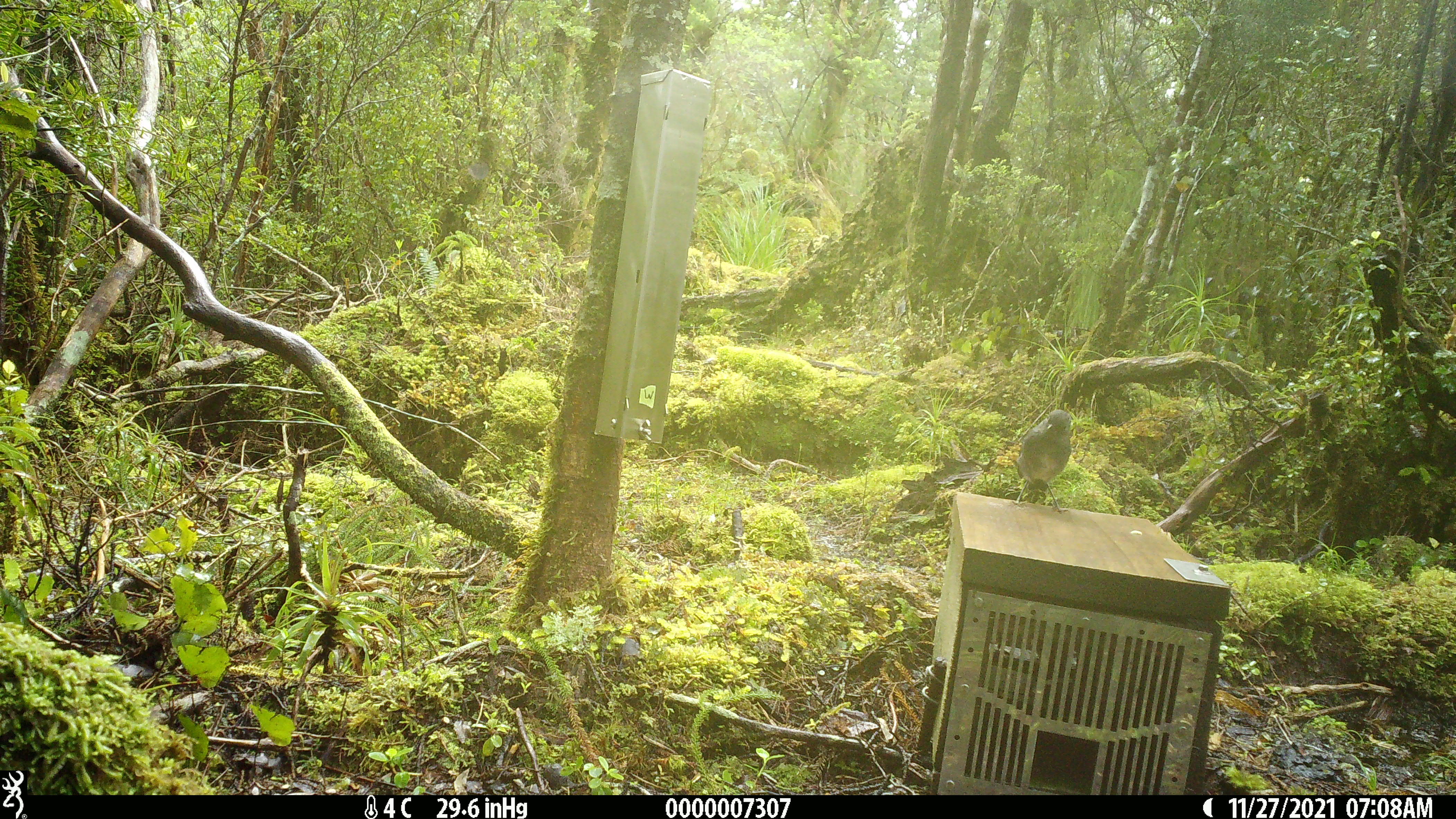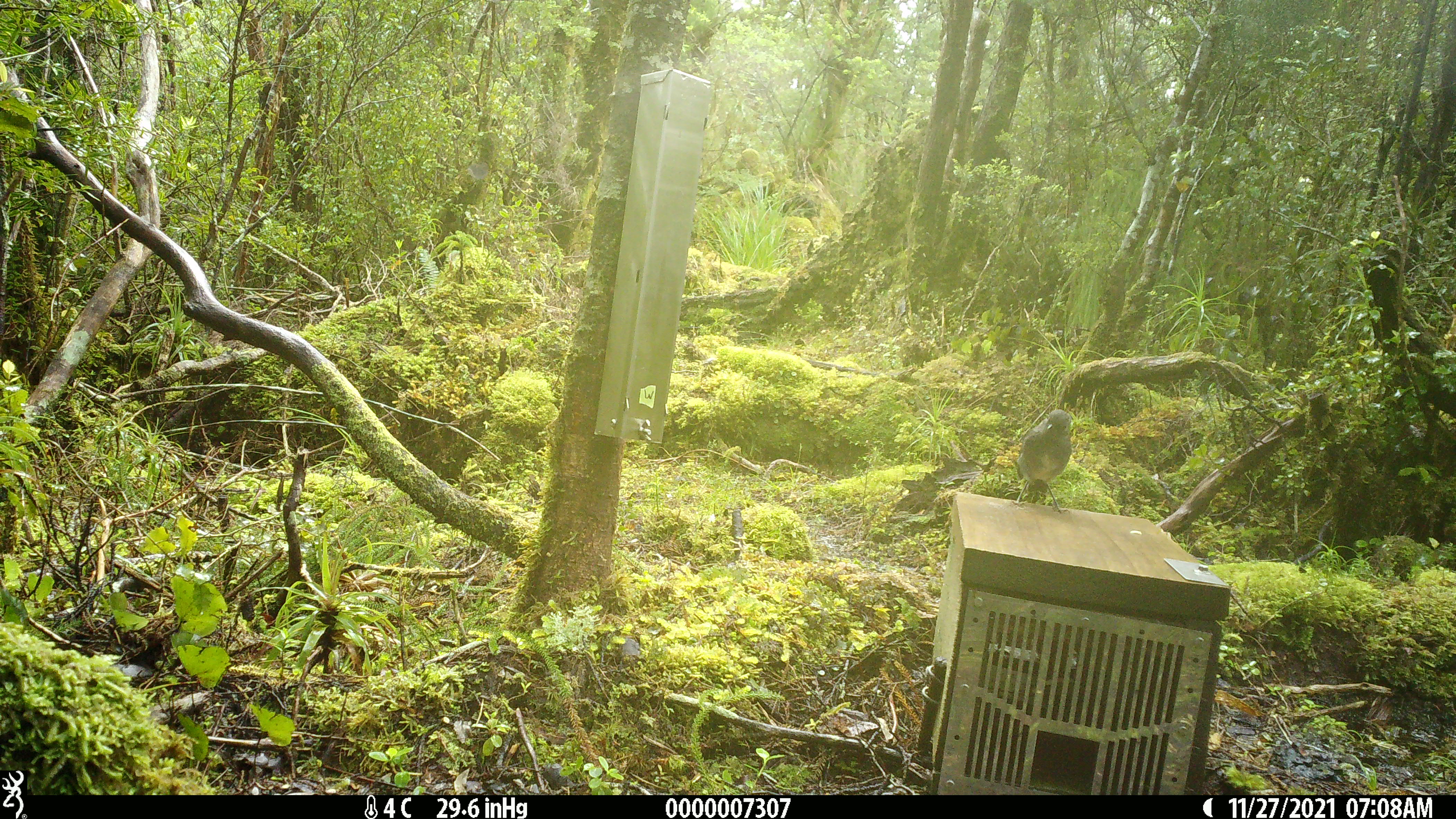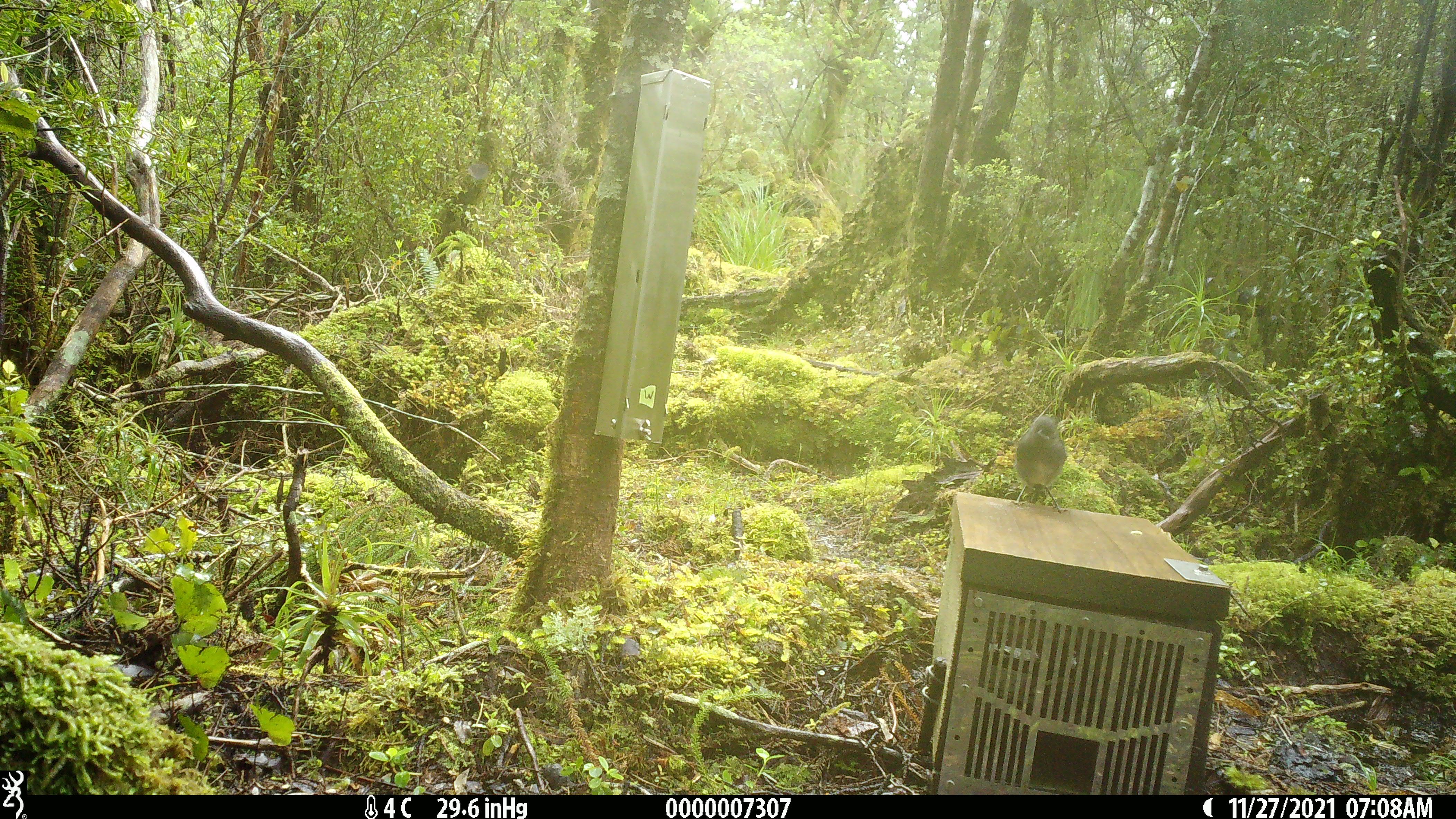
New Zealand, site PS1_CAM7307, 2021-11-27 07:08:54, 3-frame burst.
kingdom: Animalia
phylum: Chordata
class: Aves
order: Passeriformes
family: Petroicidae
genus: Petroica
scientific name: Petroica australis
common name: new zealand robin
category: robin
Robin (new zealand robin) (Petroica australis).